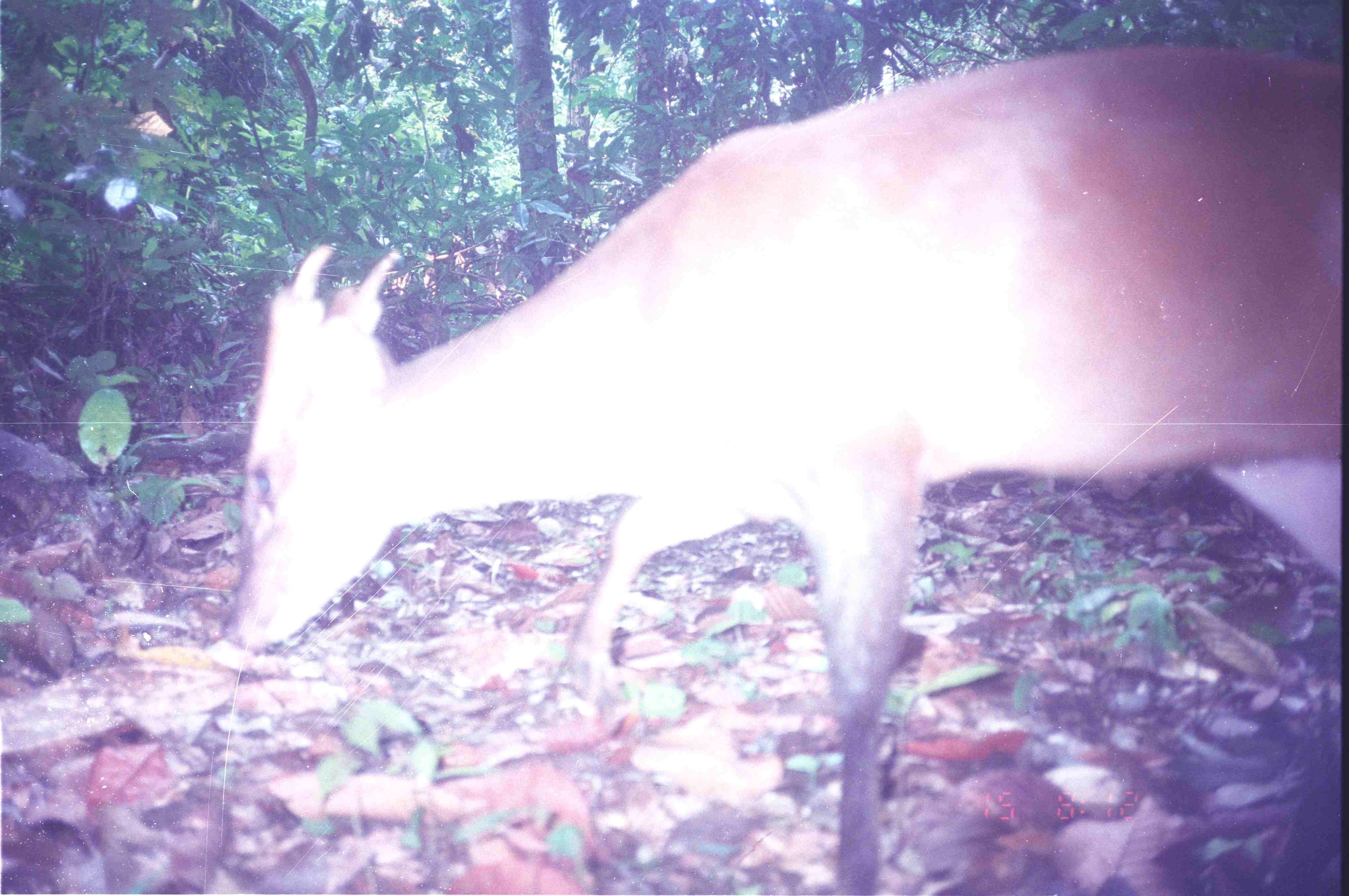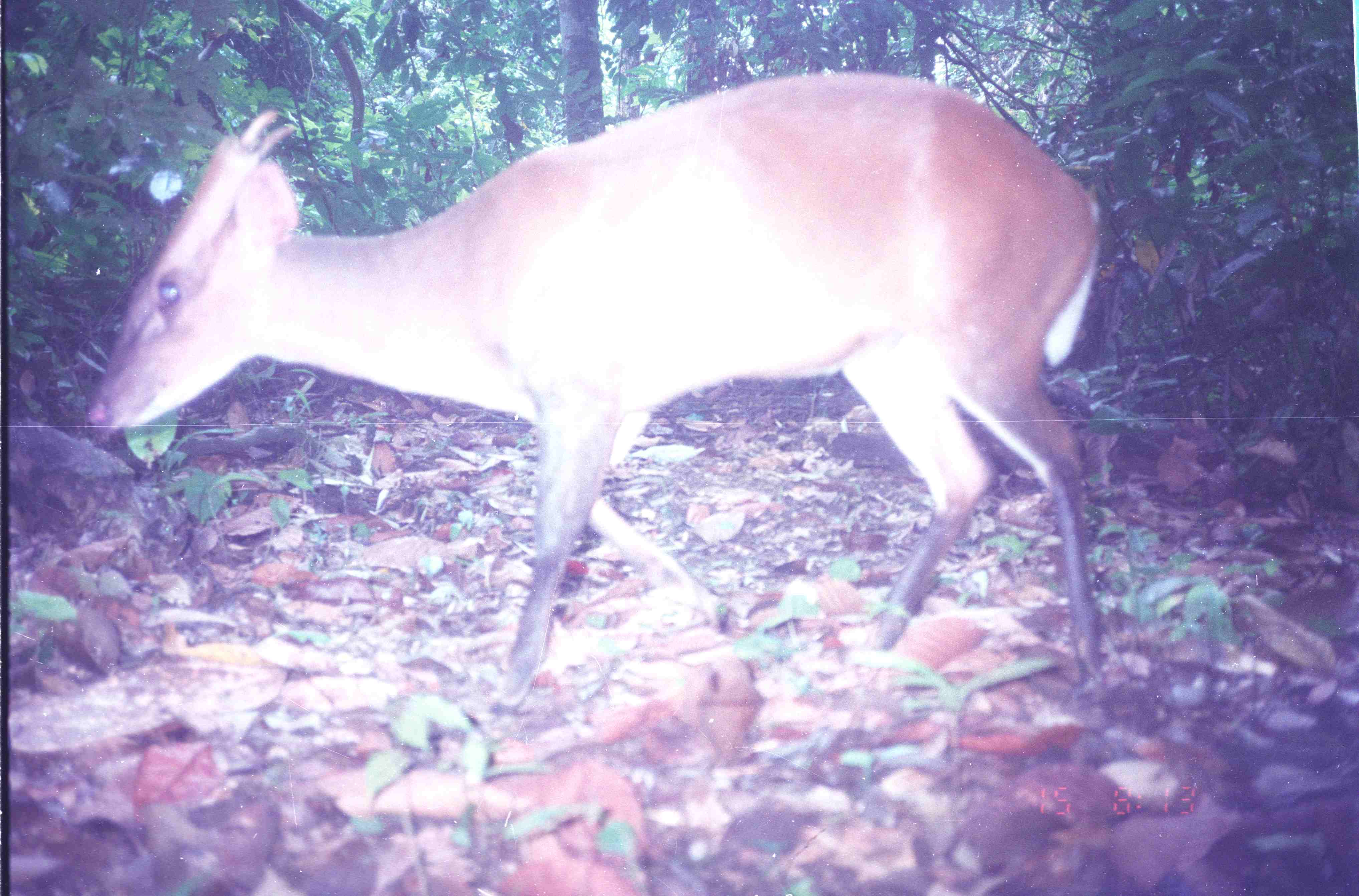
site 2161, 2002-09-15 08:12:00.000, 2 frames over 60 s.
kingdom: Animalia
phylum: Chordata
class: Mammalia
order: Artiodactyla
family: Cervidae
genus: Muntiacus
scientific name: Muntiacus muntjak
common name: southern red muntjac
Muntiacus muntjak (southern red muntjac), count 1.